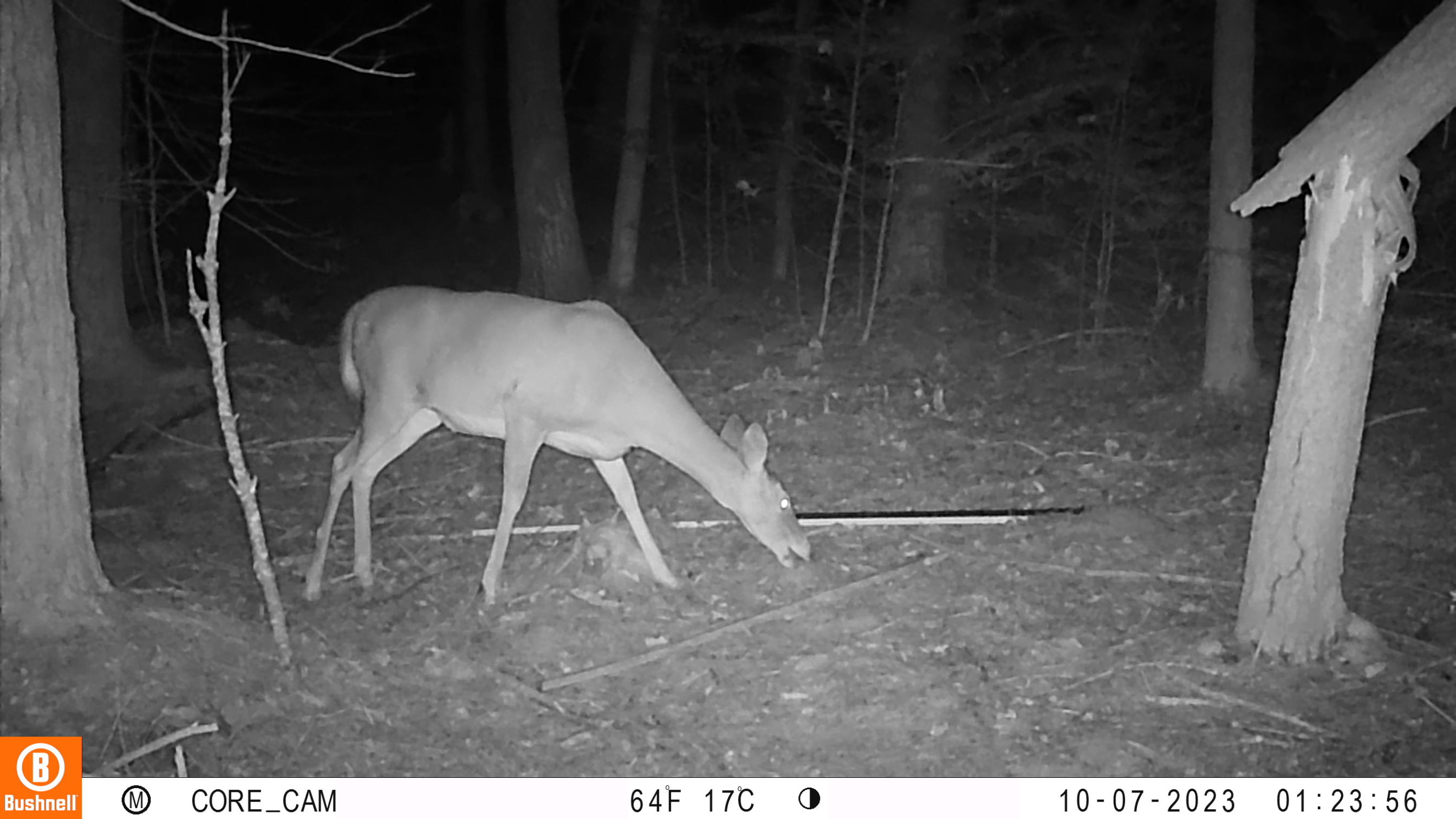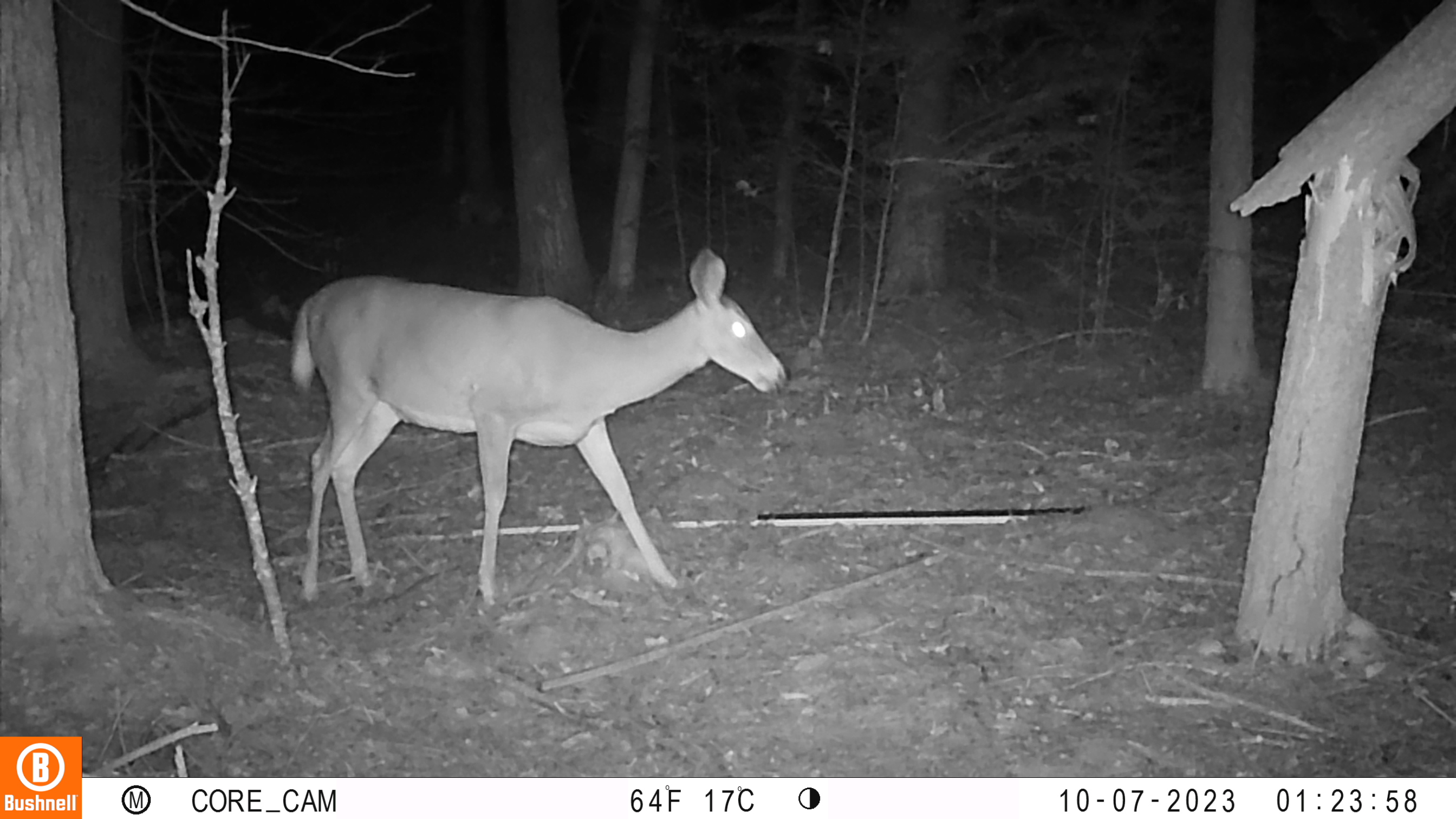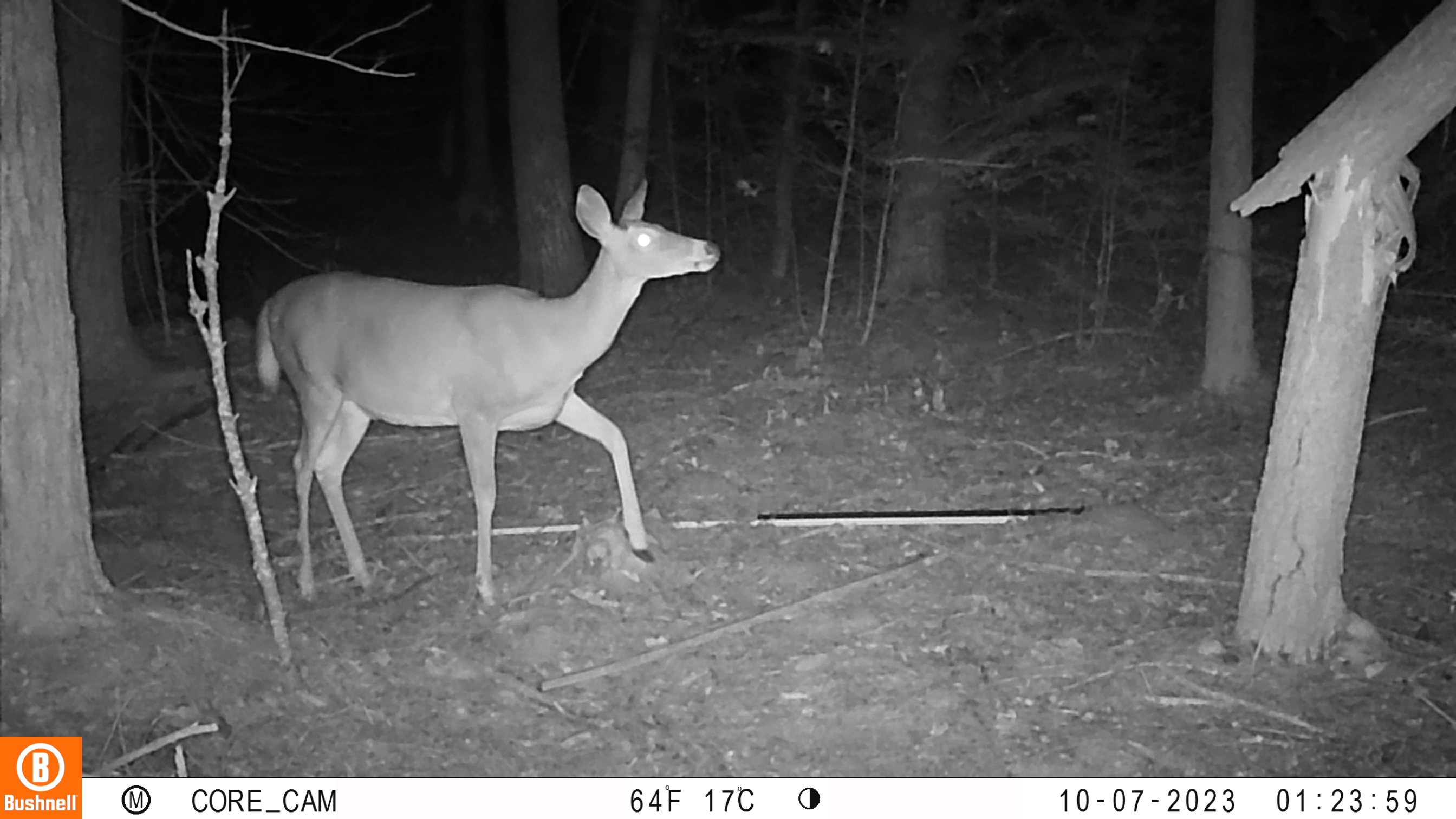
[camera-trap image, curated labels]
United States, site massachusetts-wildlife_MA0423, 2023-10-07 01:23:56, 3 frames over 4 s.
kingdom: Animalia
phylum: Chordata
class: Mammalia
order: Artiodactyla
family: Cervidae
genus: Odocoileus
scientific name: Odocoileus virginianus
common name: white-tailed deer